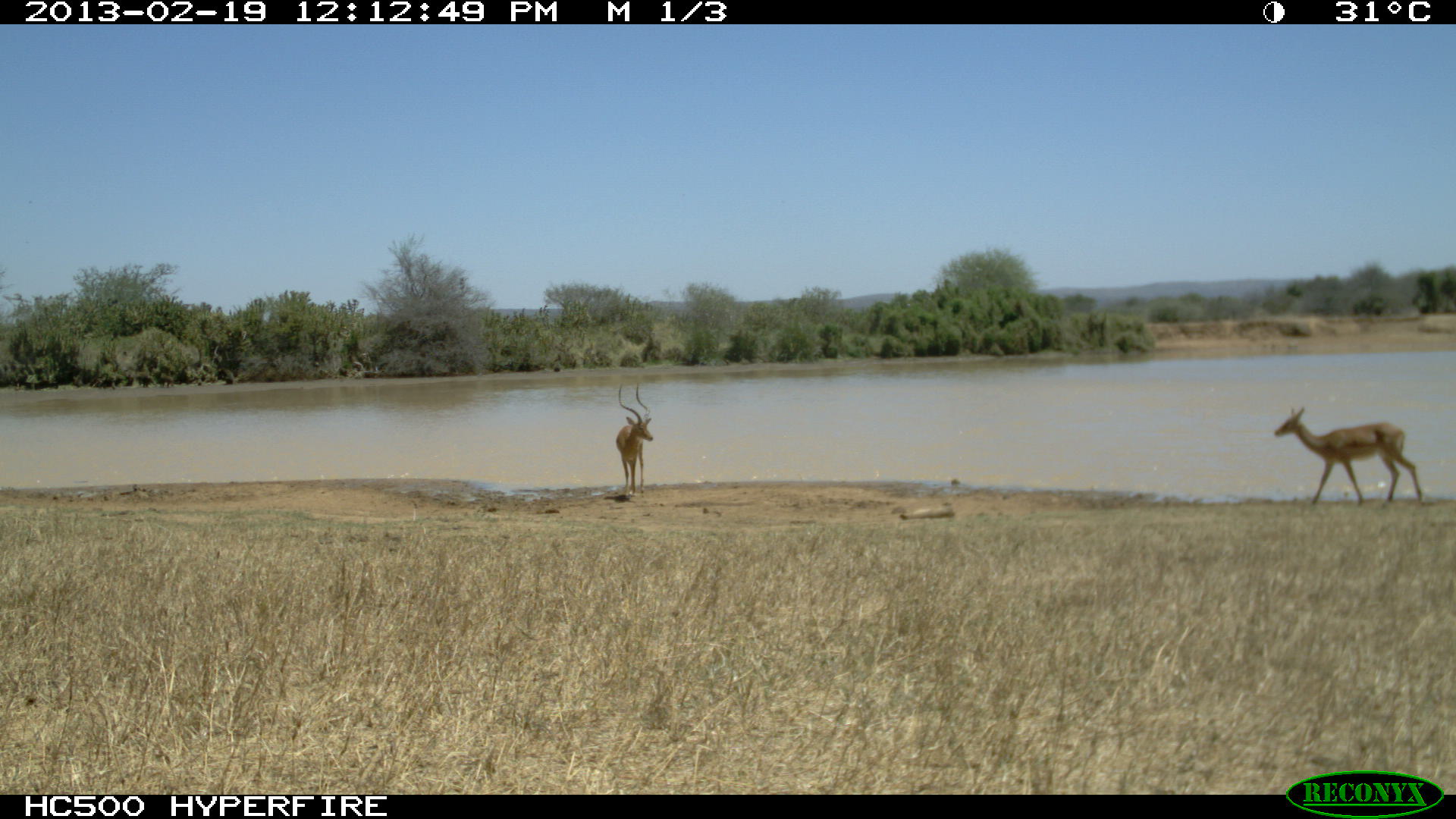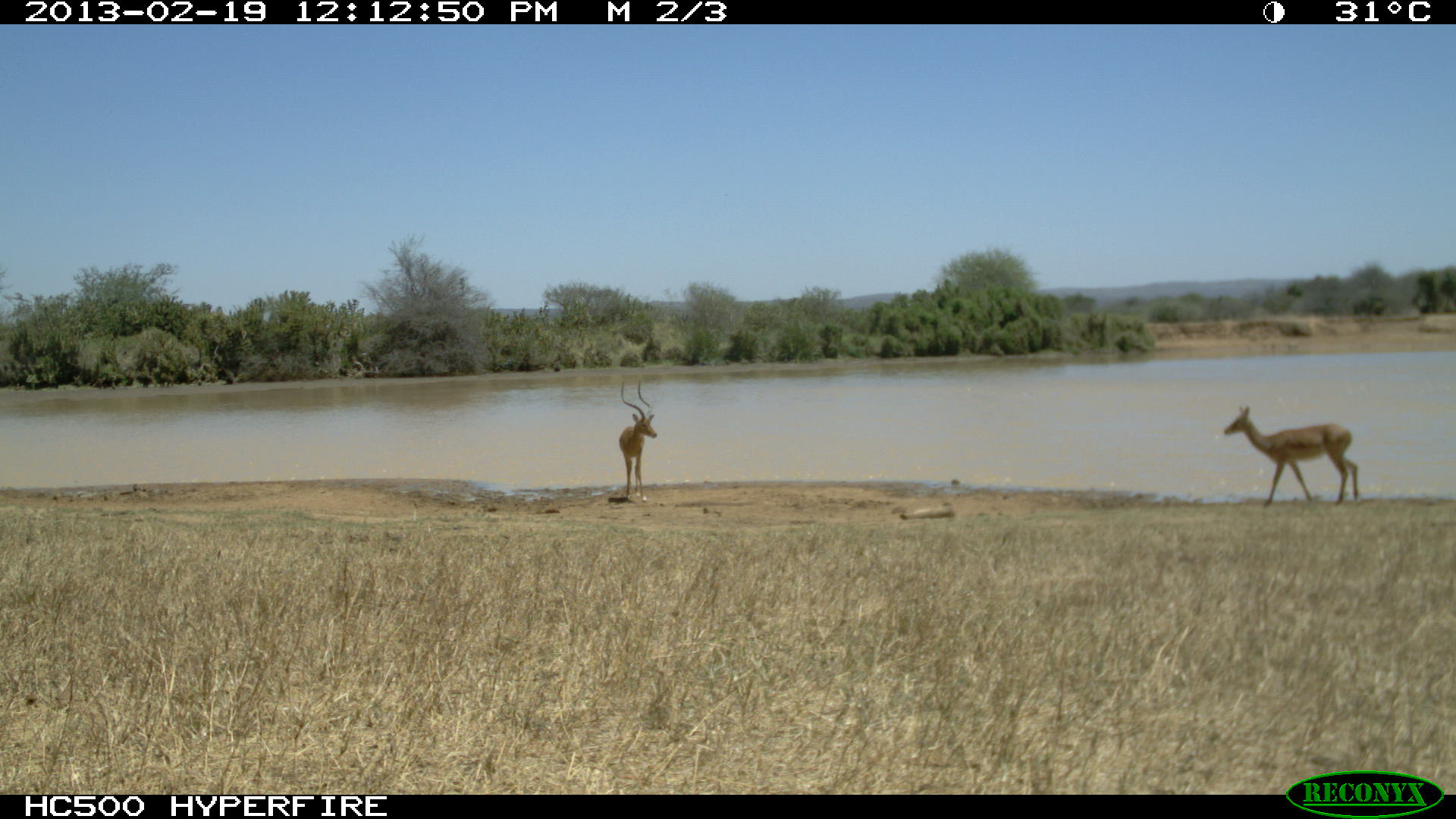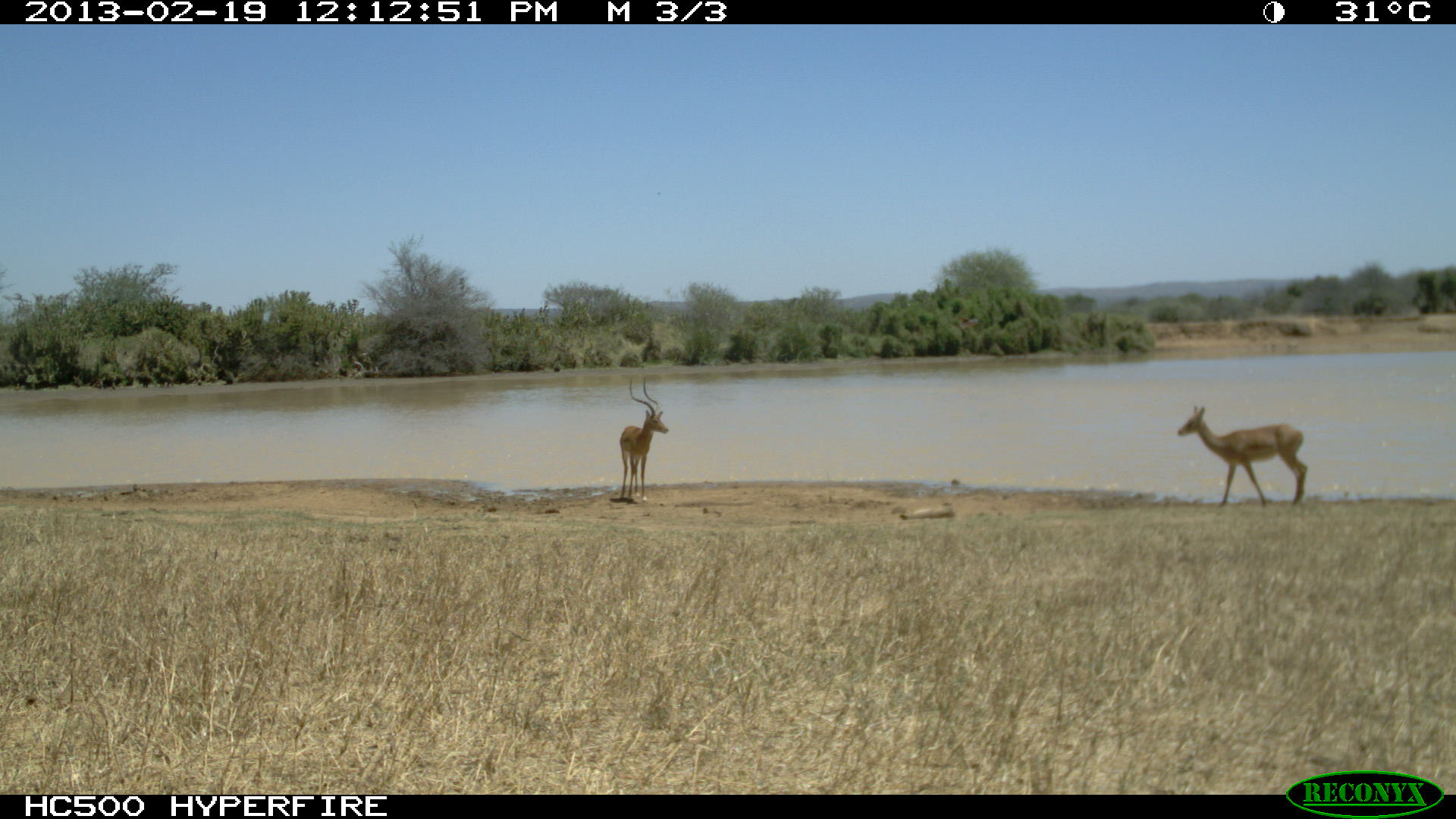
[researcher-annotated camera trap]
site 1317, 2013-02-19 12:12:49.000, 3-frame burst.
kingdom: Animalia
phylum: Chordata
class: Mammalia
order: Artiodactyla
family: Bovidae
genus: Aepyceros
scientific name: Aepyceros melampus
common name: impala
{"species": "Aepyceros melampus (impala)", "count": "4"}